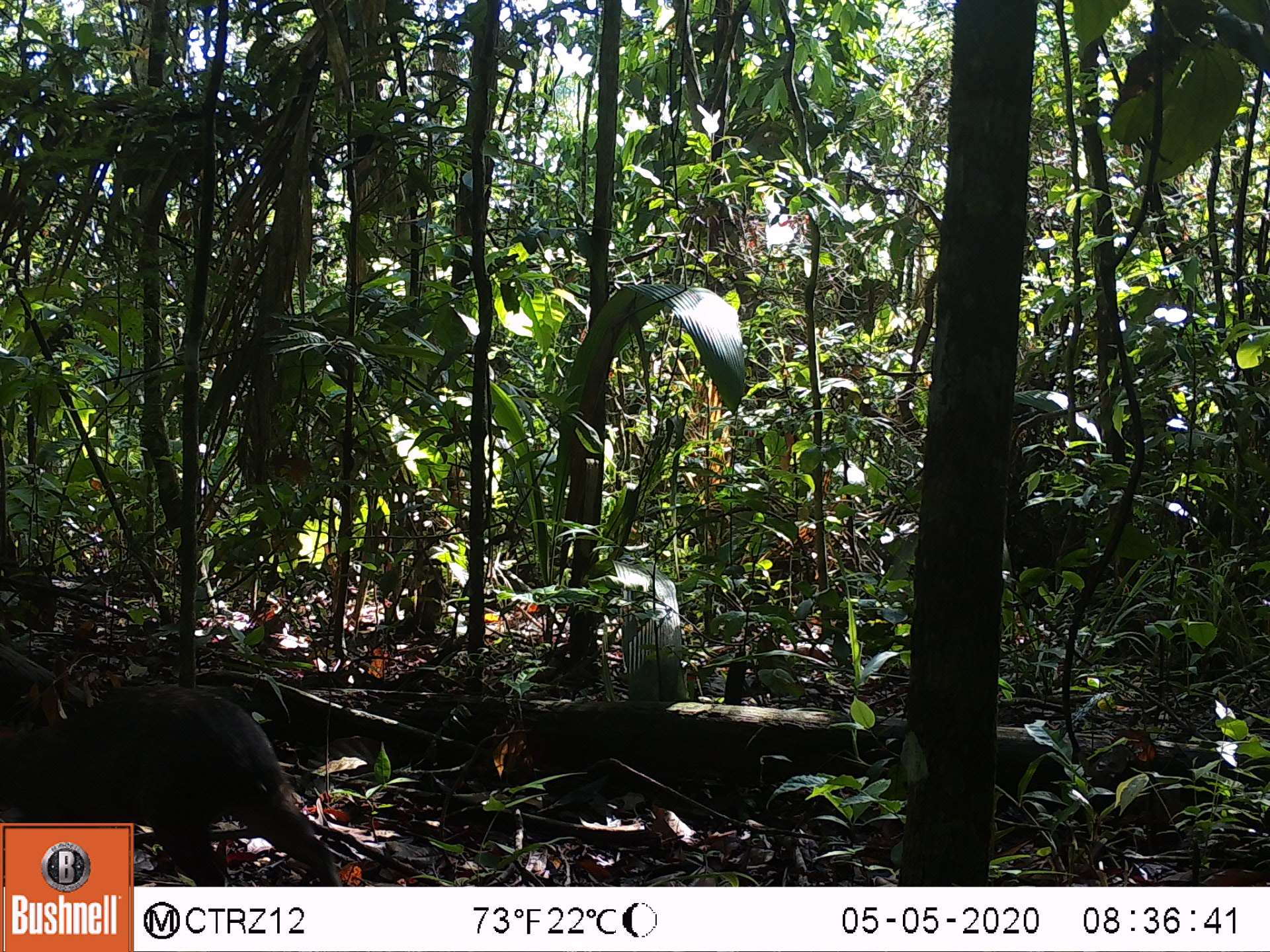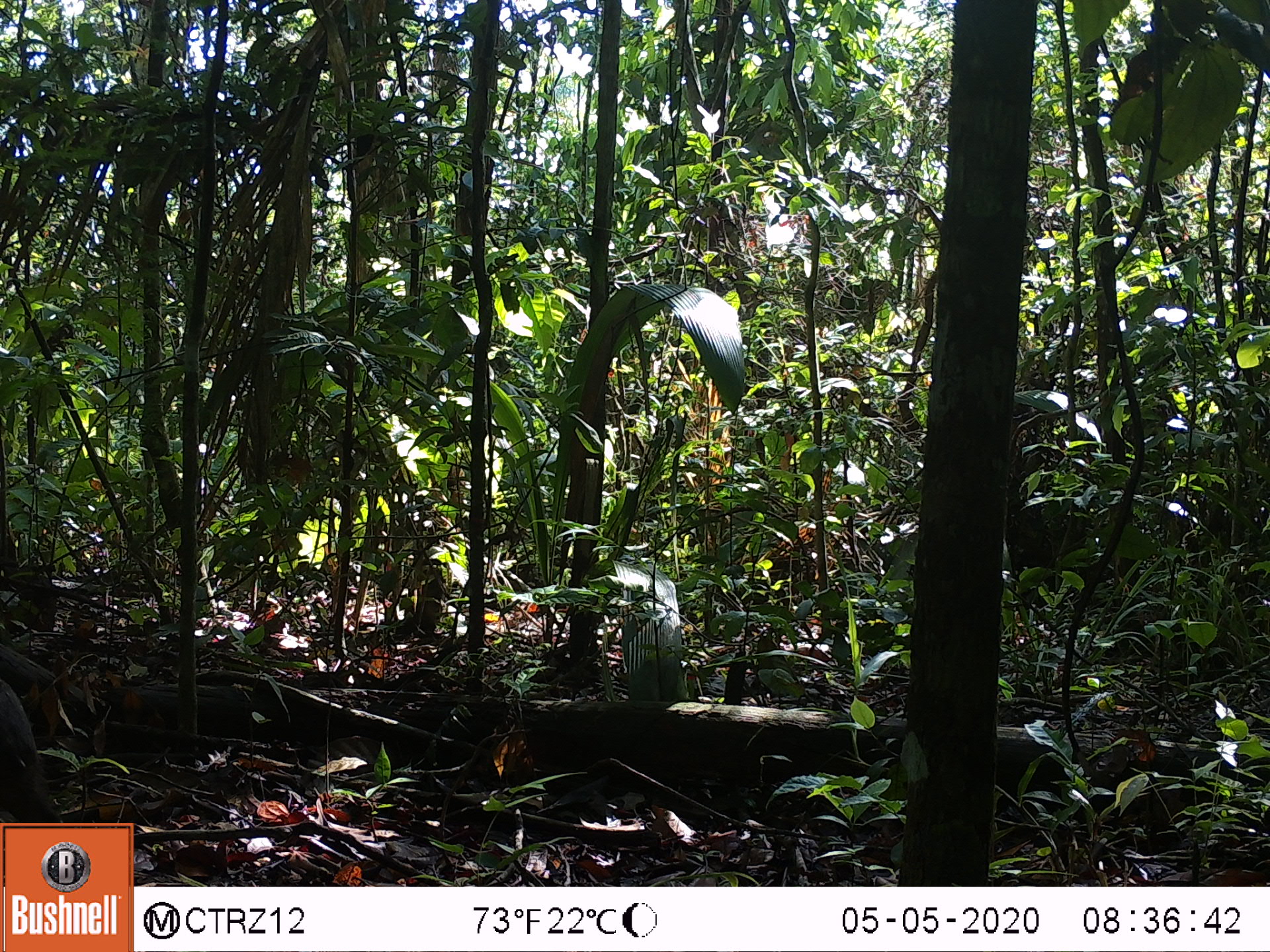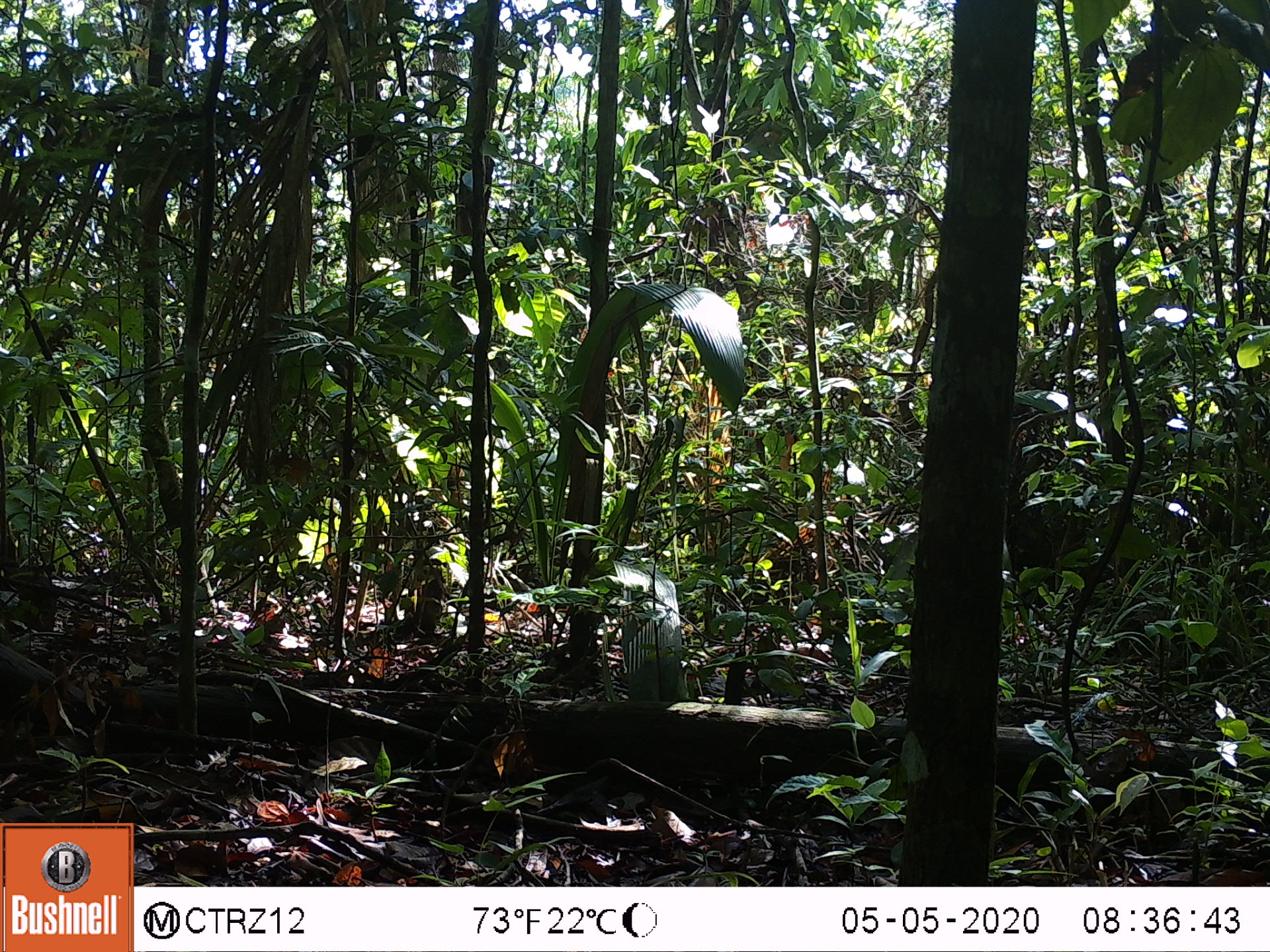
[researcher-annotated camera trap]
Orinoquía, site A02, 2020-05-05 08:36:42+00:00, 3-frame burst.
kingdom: Animalia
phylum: Chordata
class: Mammalia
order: Rodentia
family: Dasyproctidae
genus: Dasyprocta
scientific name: Dasyprocta fuliginosa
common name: black agouti